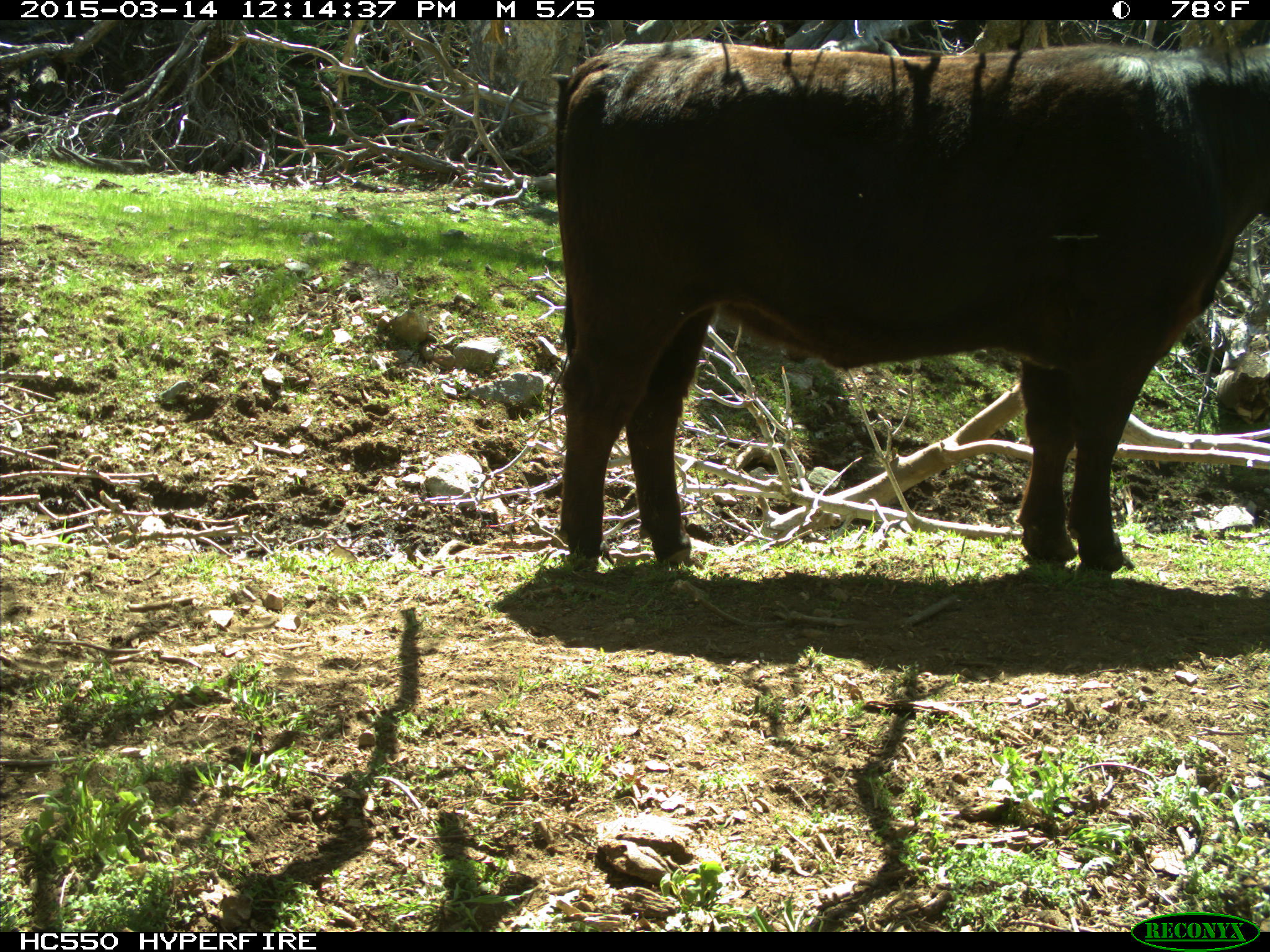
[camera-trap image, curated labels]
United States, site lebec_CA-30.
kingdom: Animalia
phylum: Chordata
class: Mammalia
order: Artiodactyla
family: Bovidae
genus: Bos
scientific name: Bos taurus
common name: domestic cow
Bos taurus (domestic cow).